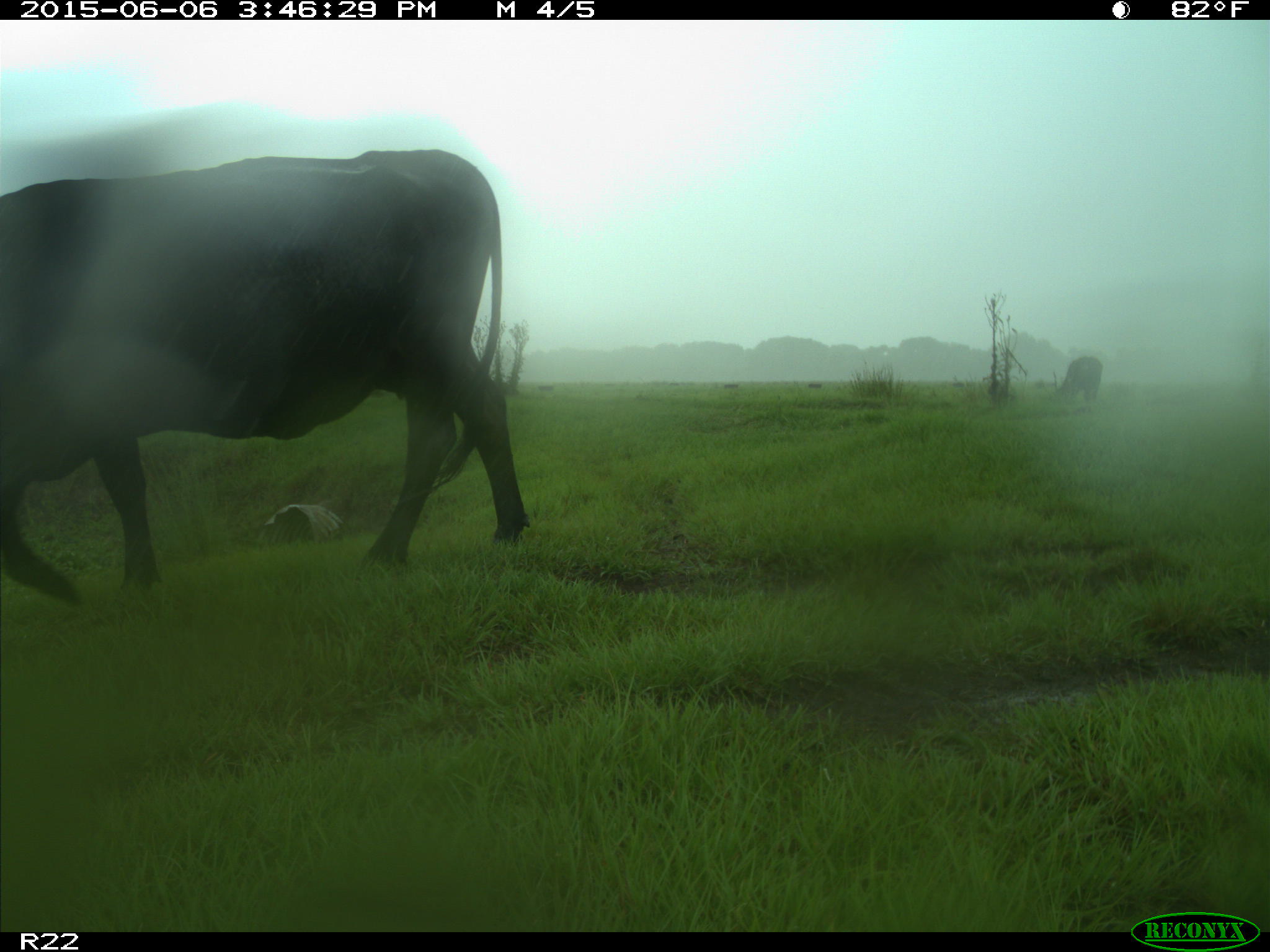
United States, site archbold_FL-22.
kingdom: Animalia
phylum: Chordata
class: Mammalia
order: Artiodactyla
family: Bovidae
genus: Bos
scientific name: Bos taurus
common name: domestic cow